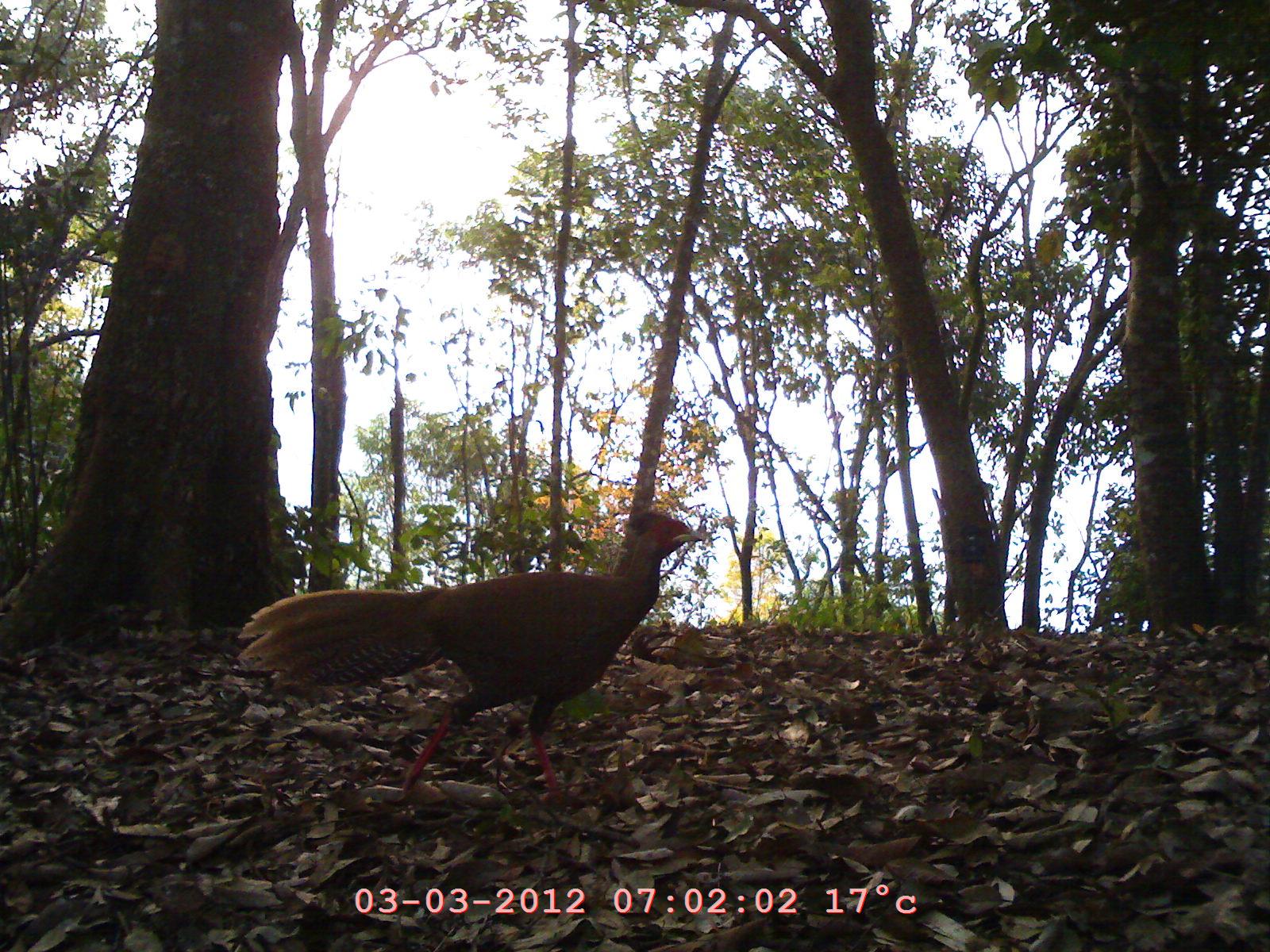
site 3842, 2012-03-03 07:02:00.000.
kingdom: Animalia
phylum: Chordata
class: Aves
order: Galliformes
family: Phasianidae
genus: Lophura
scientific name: Lophura nycthemera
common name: silver pheasant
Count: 1.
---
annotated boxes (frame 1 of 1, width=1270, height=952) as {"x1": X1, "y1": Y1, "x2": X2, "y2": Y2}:
lophura nycthemera: {"x1": 236, "y1": 508, "x2": 708, "y2": 811}